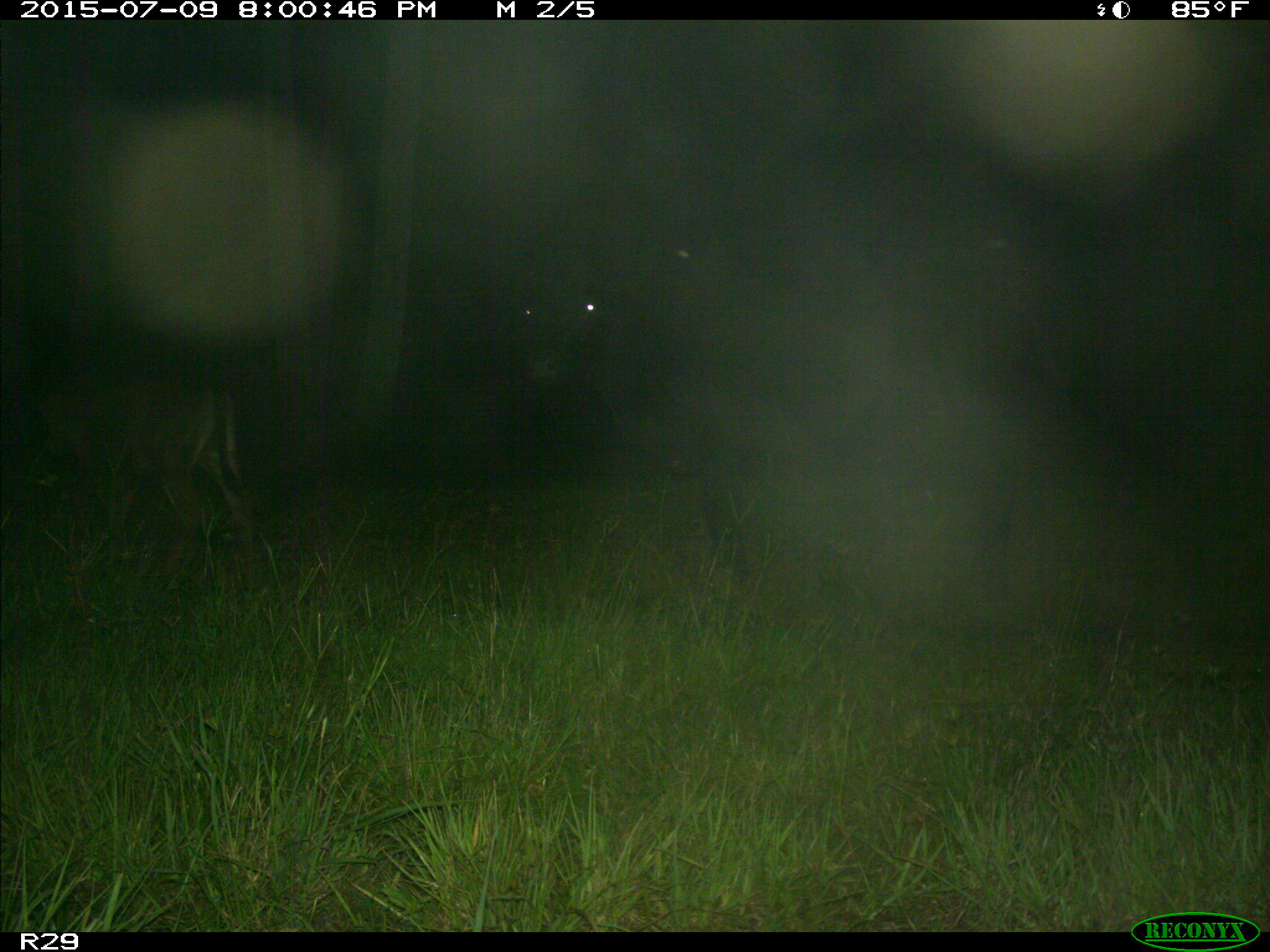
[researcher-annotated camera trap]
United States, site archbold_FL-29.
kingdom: Animalia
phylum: Chordata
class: Mammalia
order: Artiodactyla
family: Bovidae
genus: Bos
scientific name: Bos taurus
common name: domestic cow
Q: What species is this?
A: Bos taurus (domestic cow).